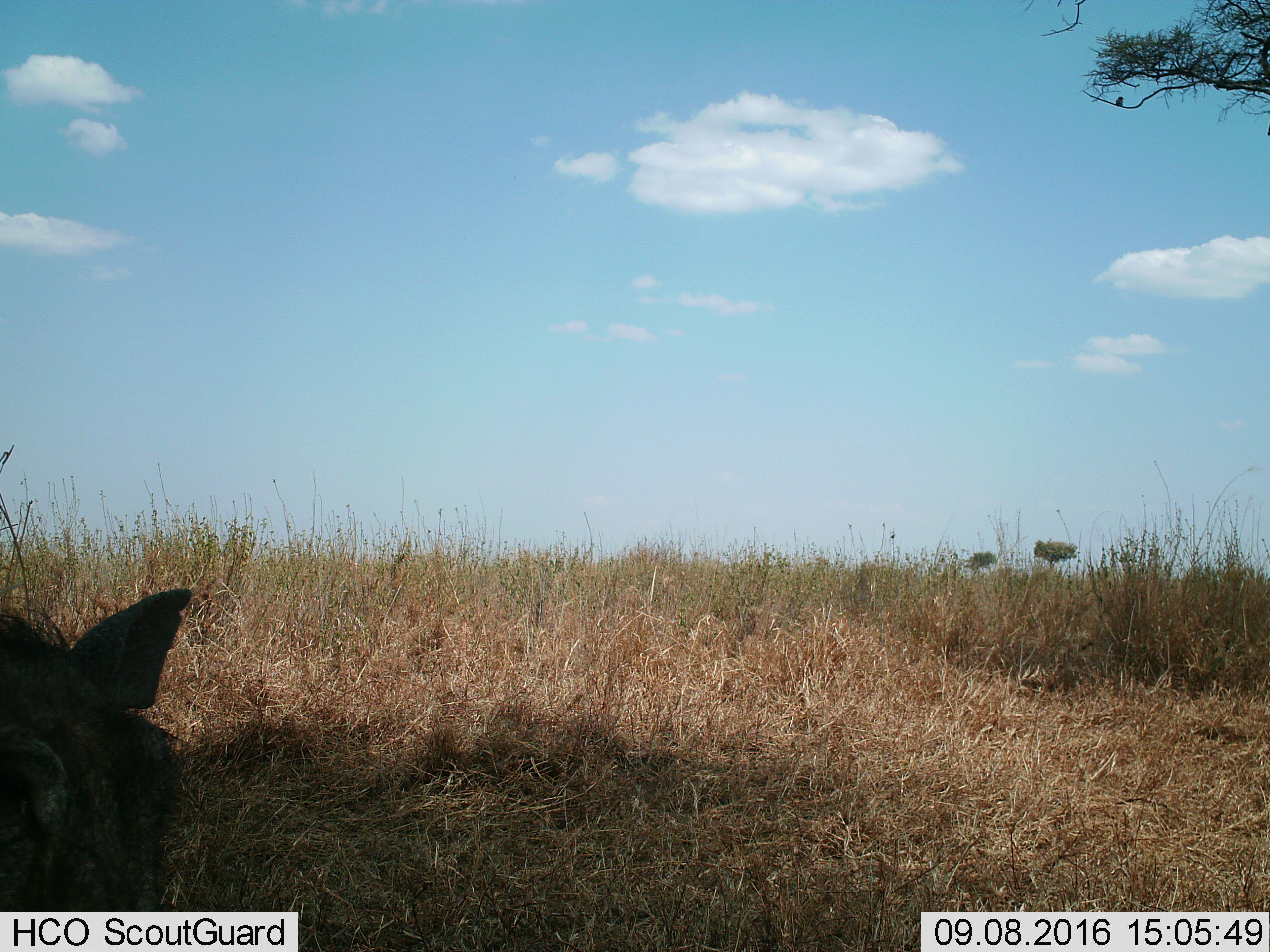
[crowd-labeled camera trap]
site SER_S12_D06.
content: unidentified animal